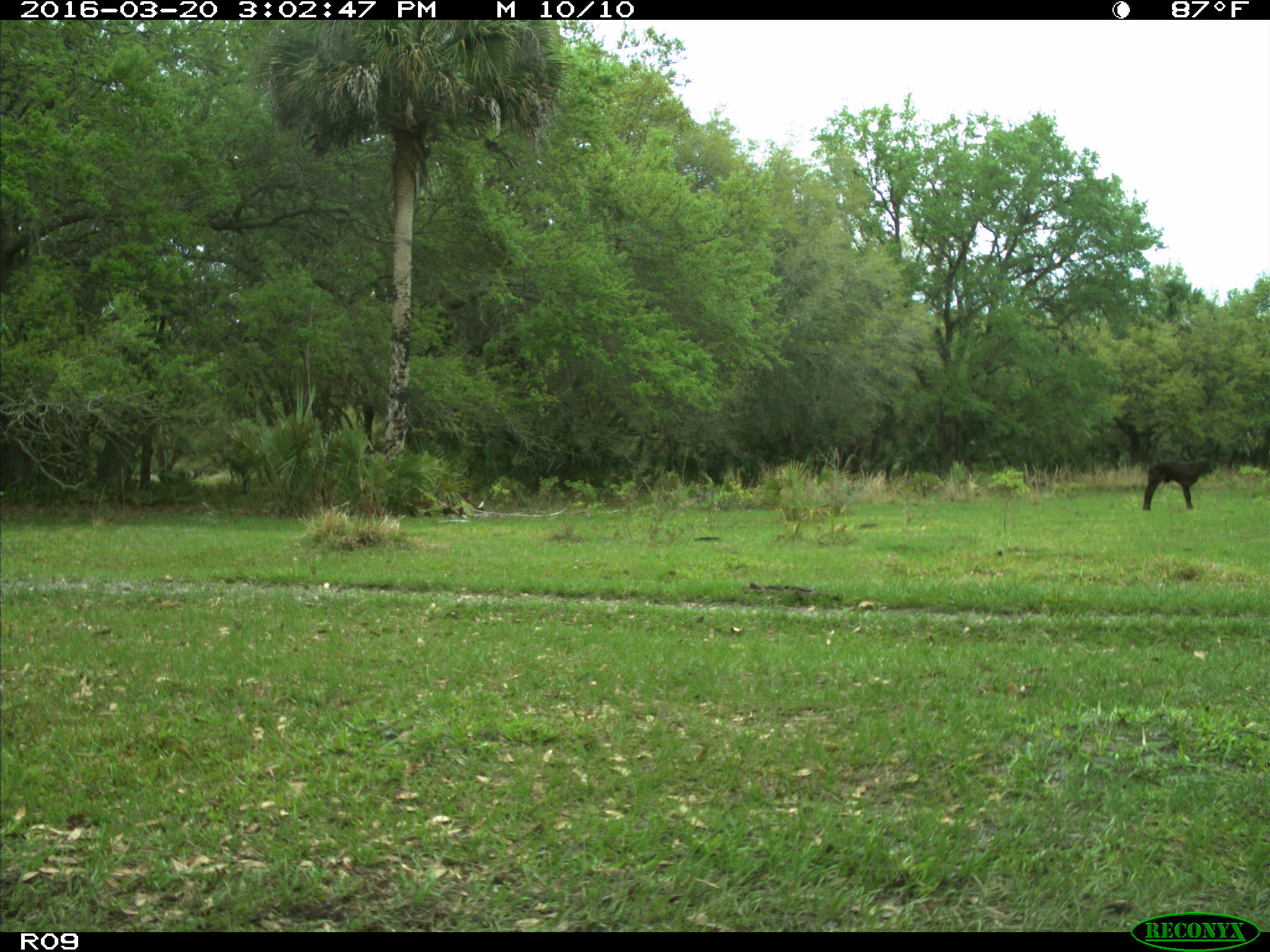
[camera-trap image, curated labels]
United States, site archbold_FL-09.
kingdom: Animalia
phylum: Chordata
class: Mammalia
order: Artiodactyla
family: Bovidae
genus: Bos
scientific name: Bos taurus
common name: domestic cow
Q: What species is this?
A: Bos taurus (domestic cow).